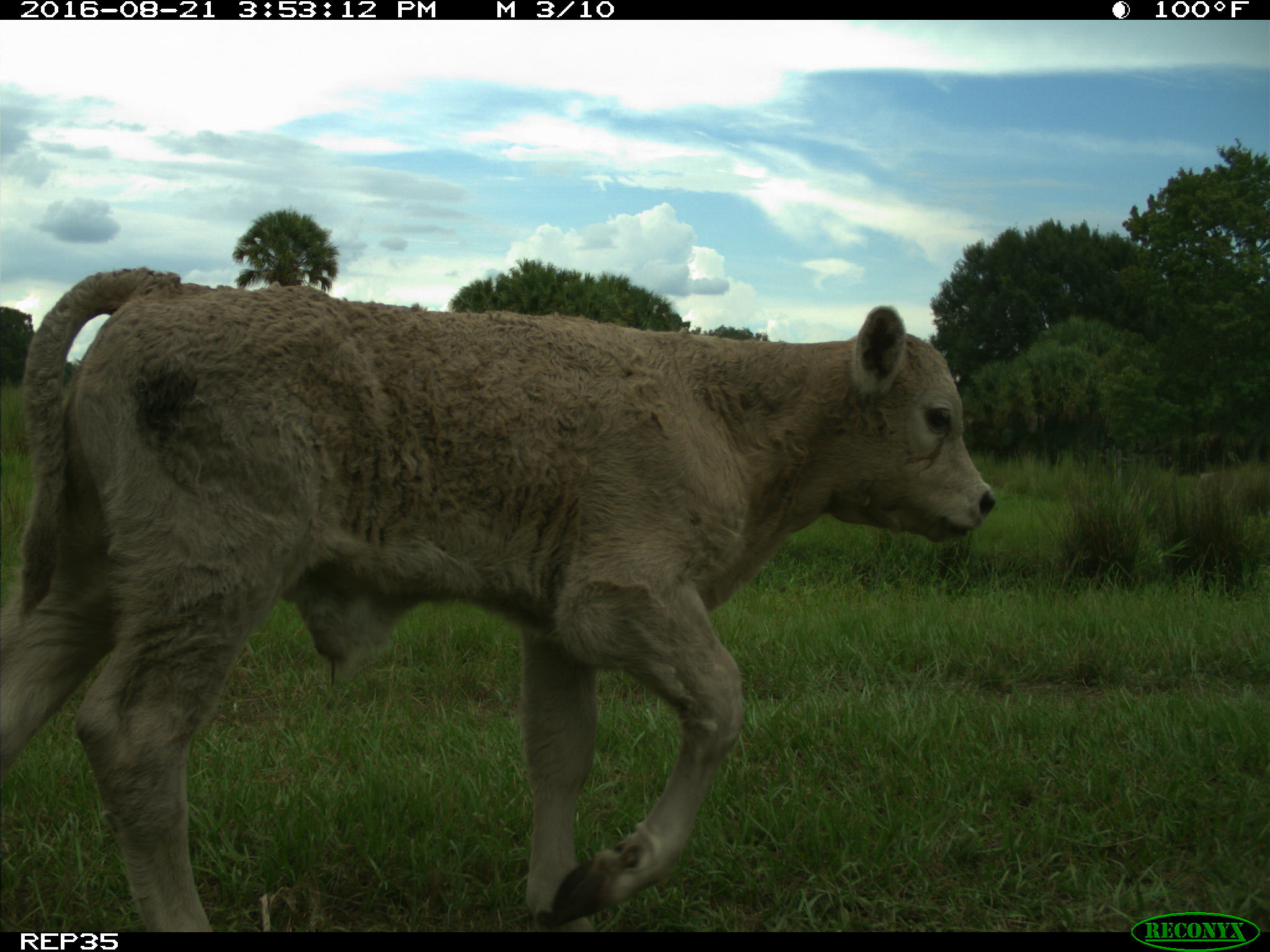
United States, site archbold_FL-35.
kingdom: Animalia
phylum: Chordata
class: Mammalia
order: Artiodactyla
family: Bovidae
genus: Bos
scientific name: Bos taurus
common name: domestic cow